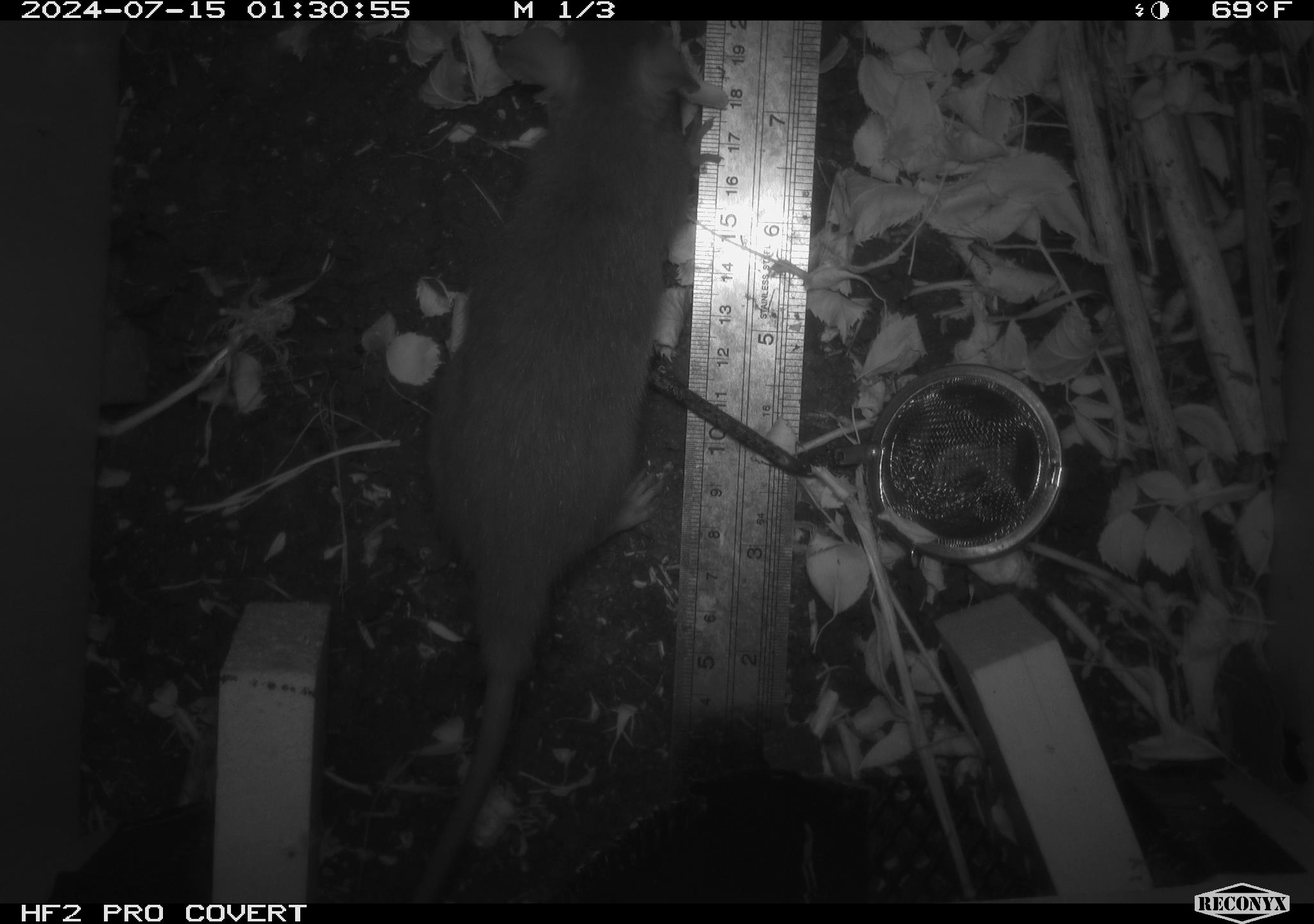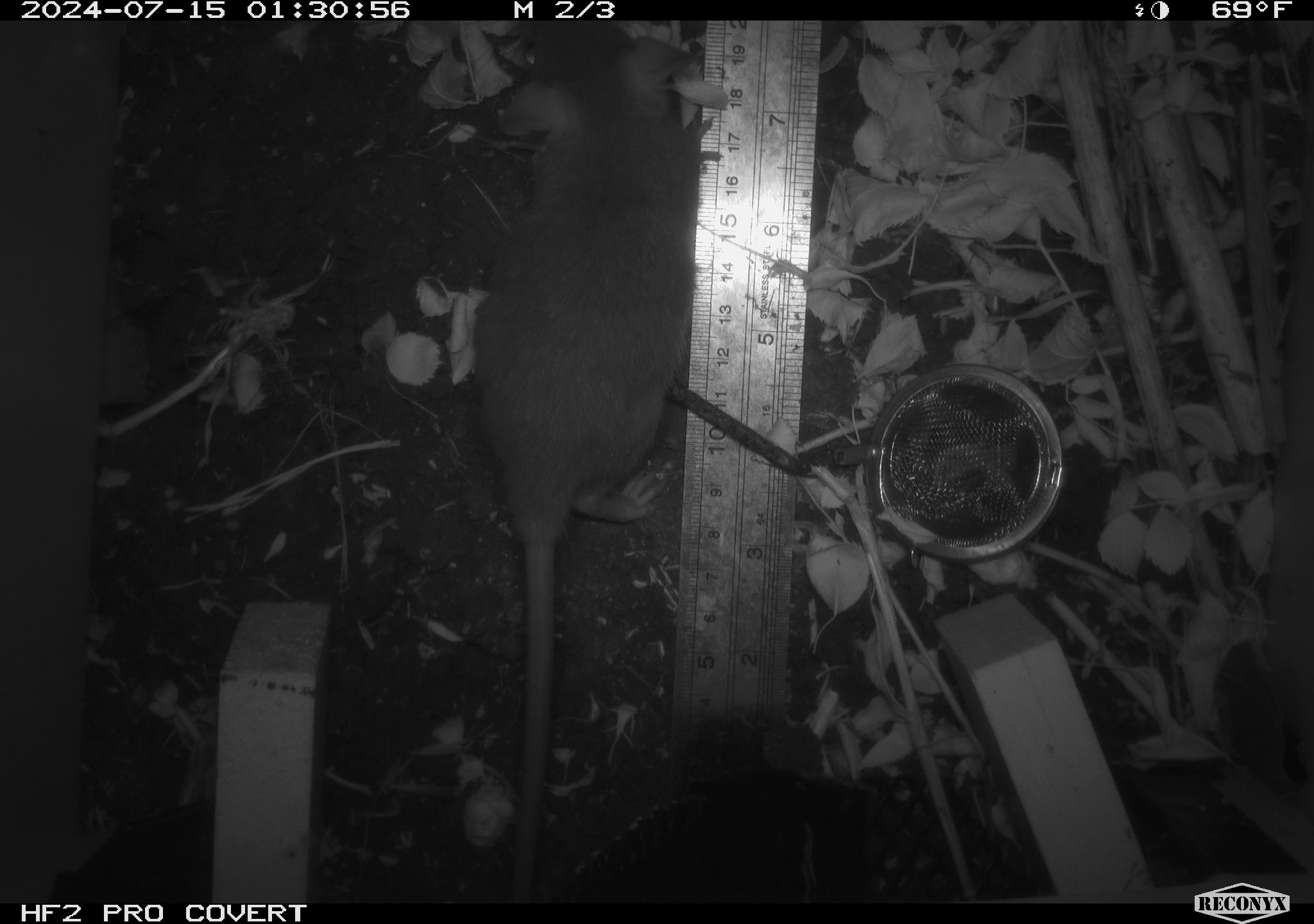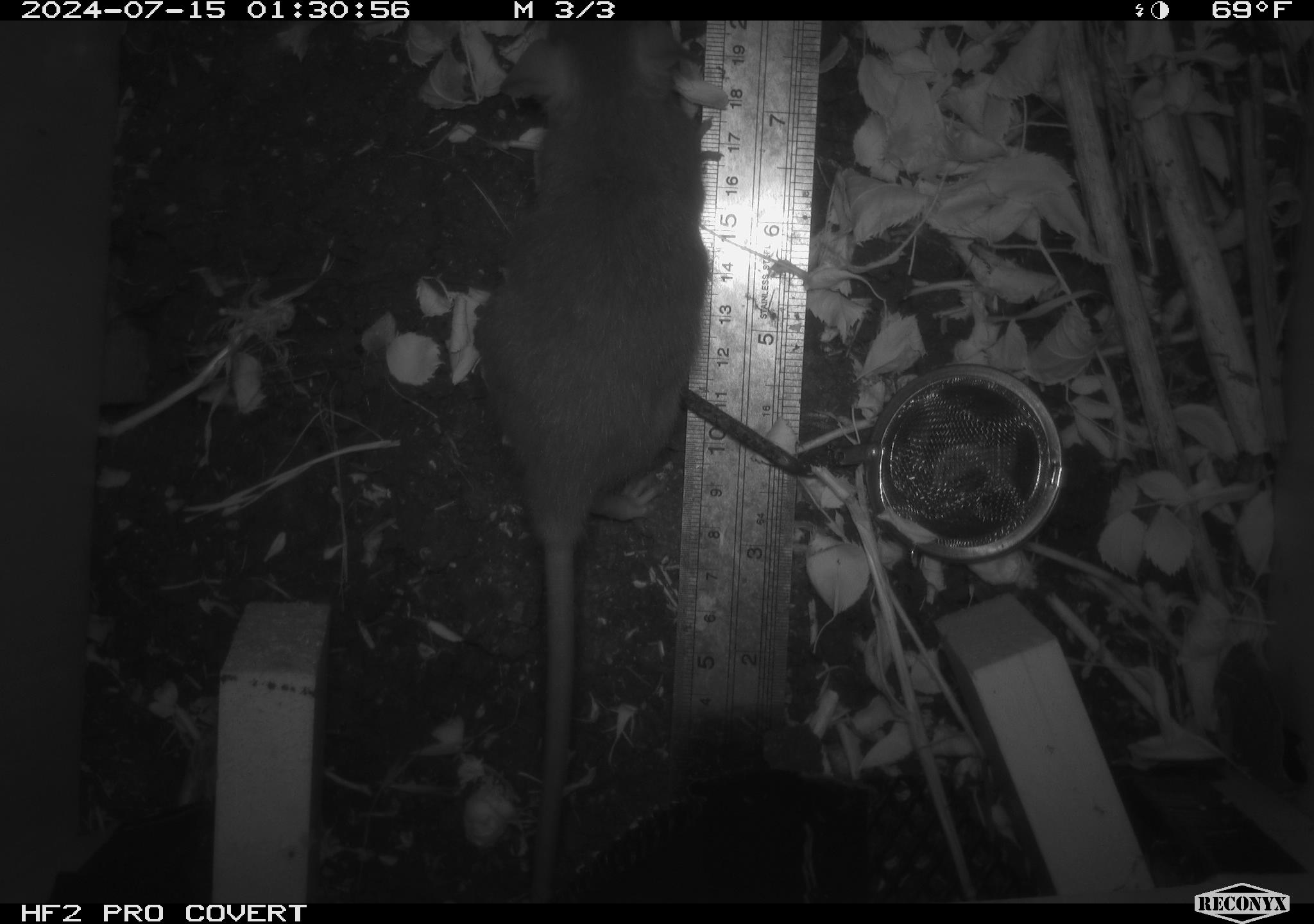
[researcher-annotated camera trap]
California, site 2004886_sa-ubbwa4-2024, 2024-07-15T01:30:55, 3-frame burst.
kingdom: Animalia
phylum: Chordata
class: Mammalia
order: Rodentia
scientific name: Rodentia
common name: woodrat or rat or mouse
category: woodrat or rat or mouse species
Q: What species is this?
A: Woodrat or rat or mouse species (woodrat or rat or mouse) (Rodentia).